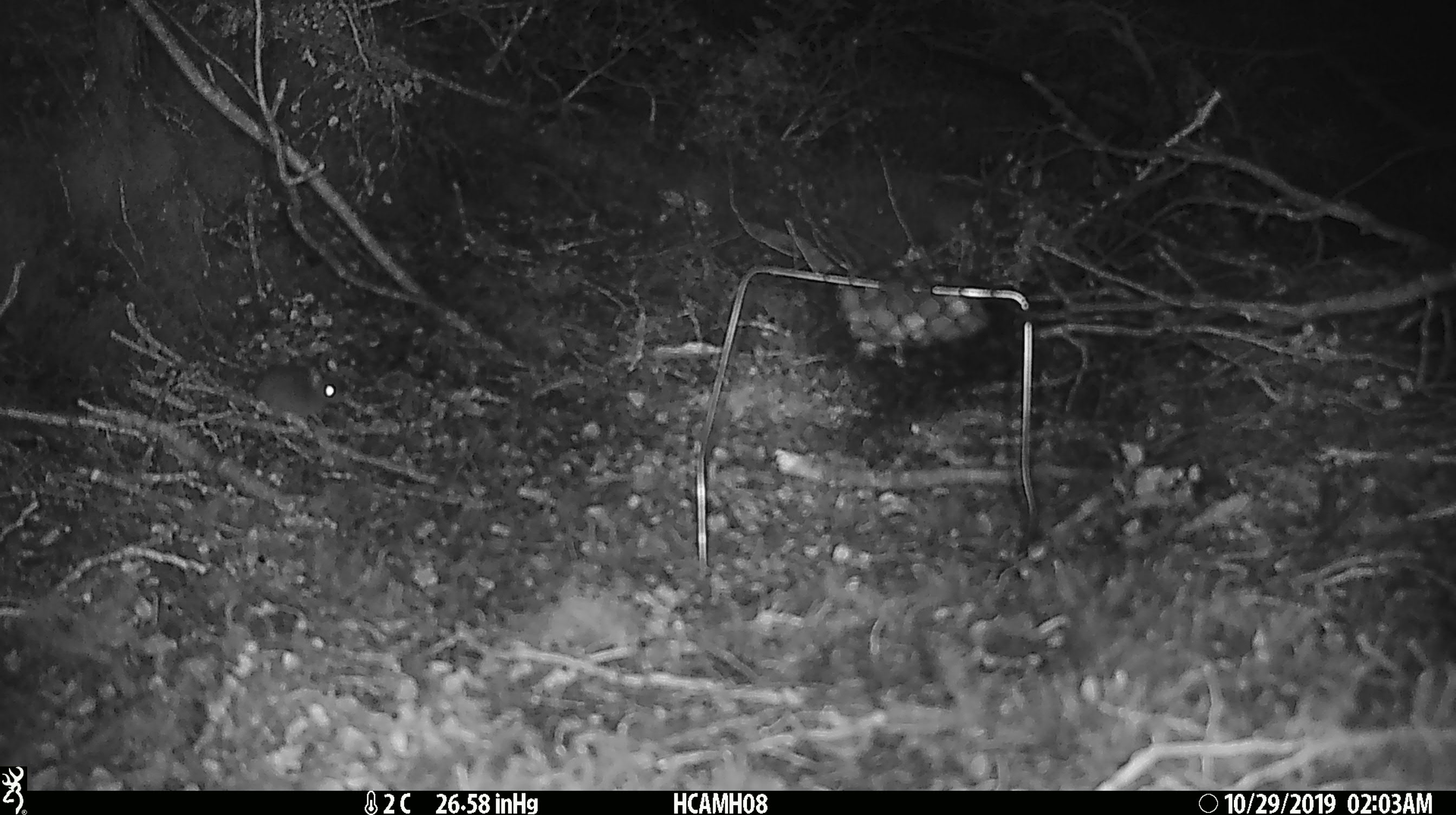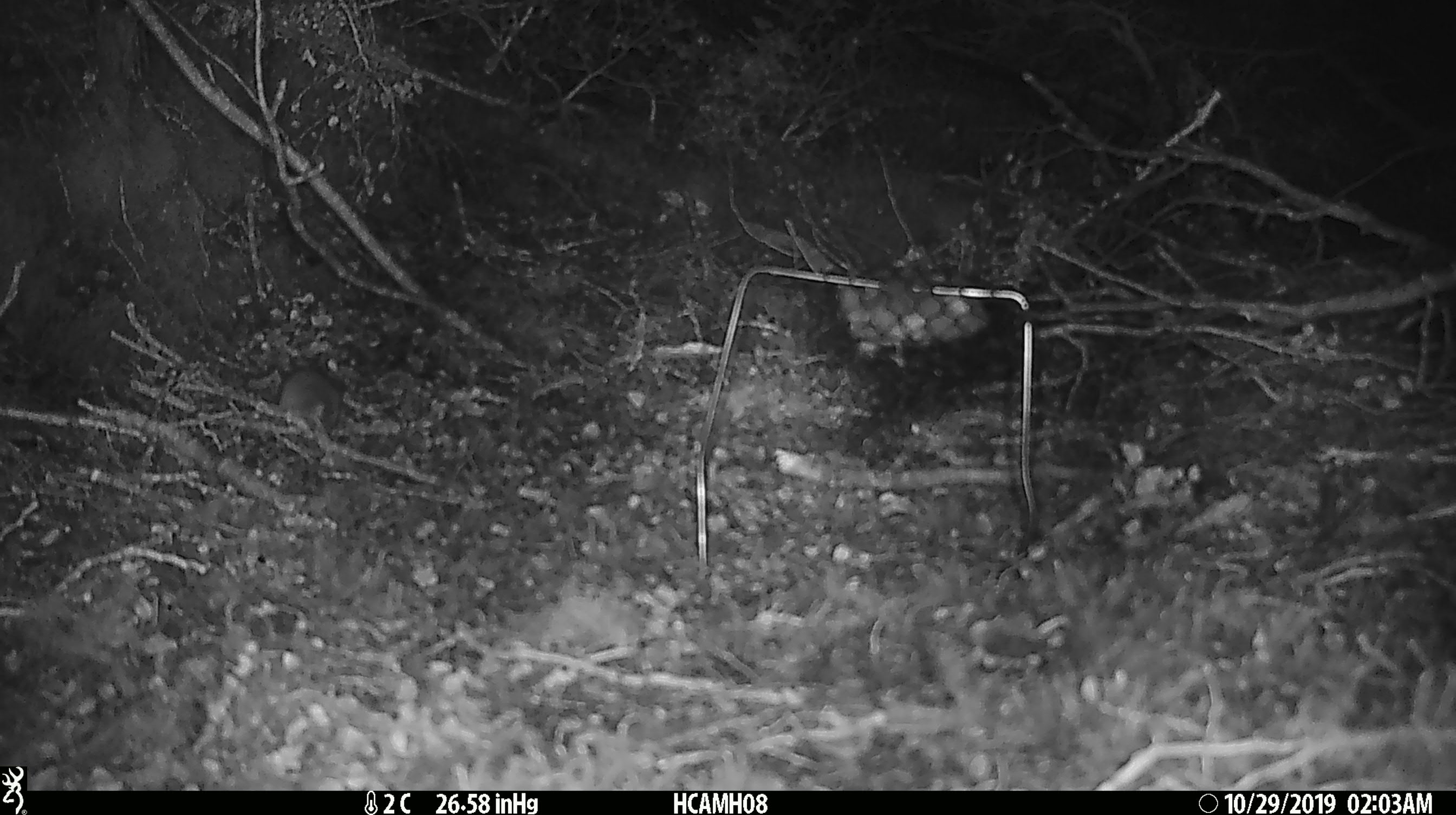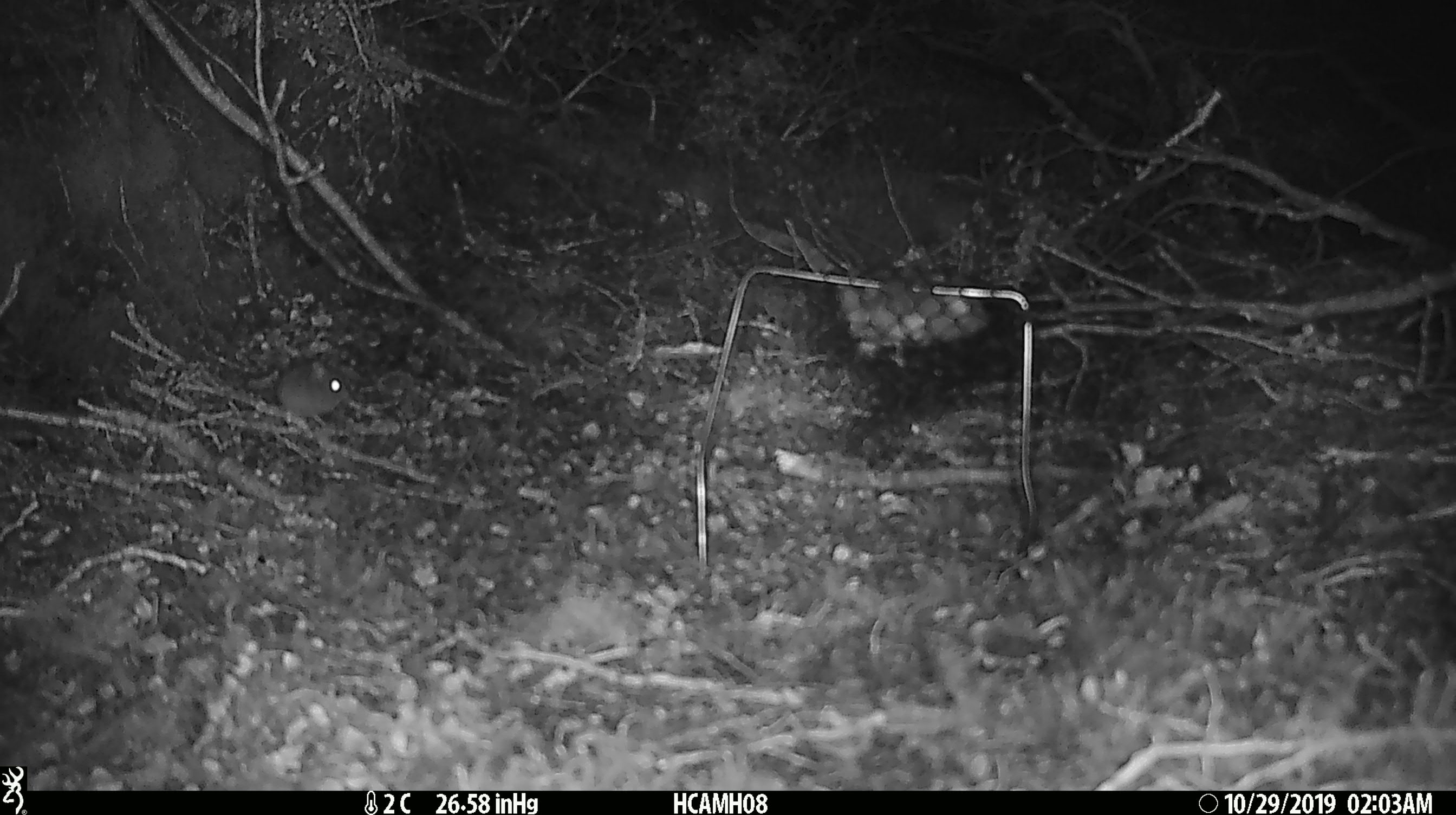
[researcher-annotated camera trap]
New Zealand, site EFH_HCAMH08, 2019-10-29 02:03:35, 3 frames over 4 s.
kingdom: Animalia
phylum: Chordata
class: Mammalia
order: Rodentia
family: Muridae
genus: Mus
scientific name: Mus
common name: mouse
Mouse (Mus).